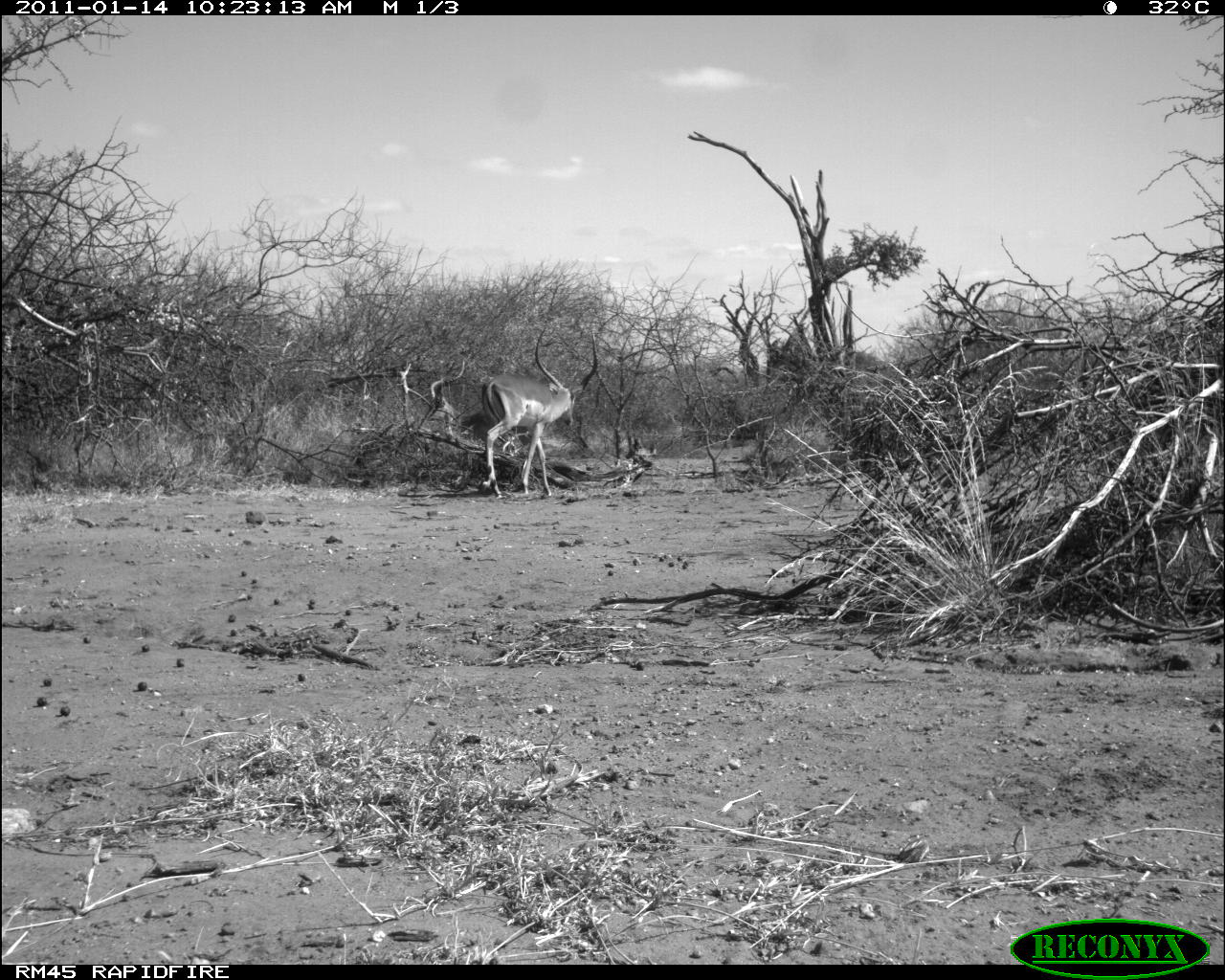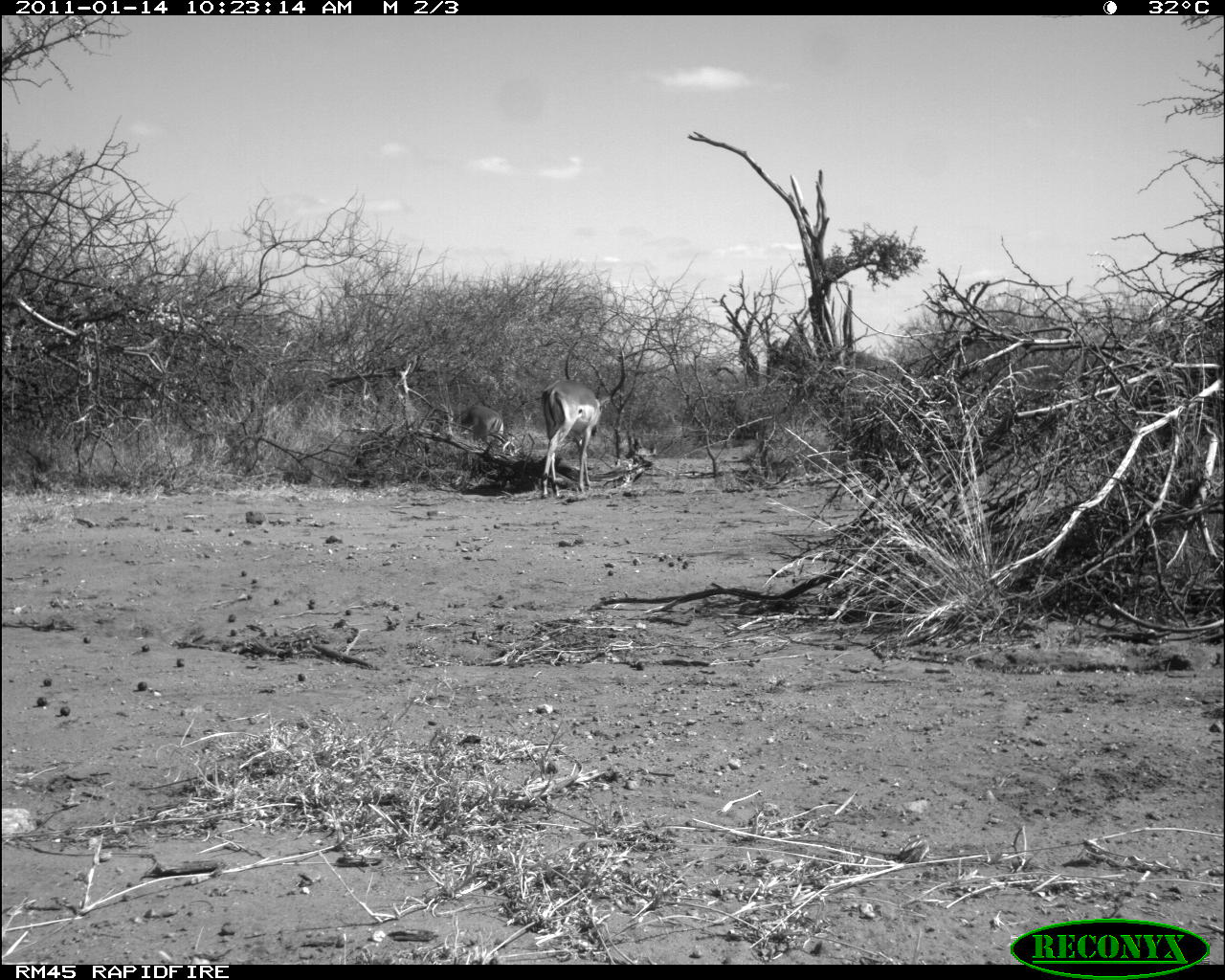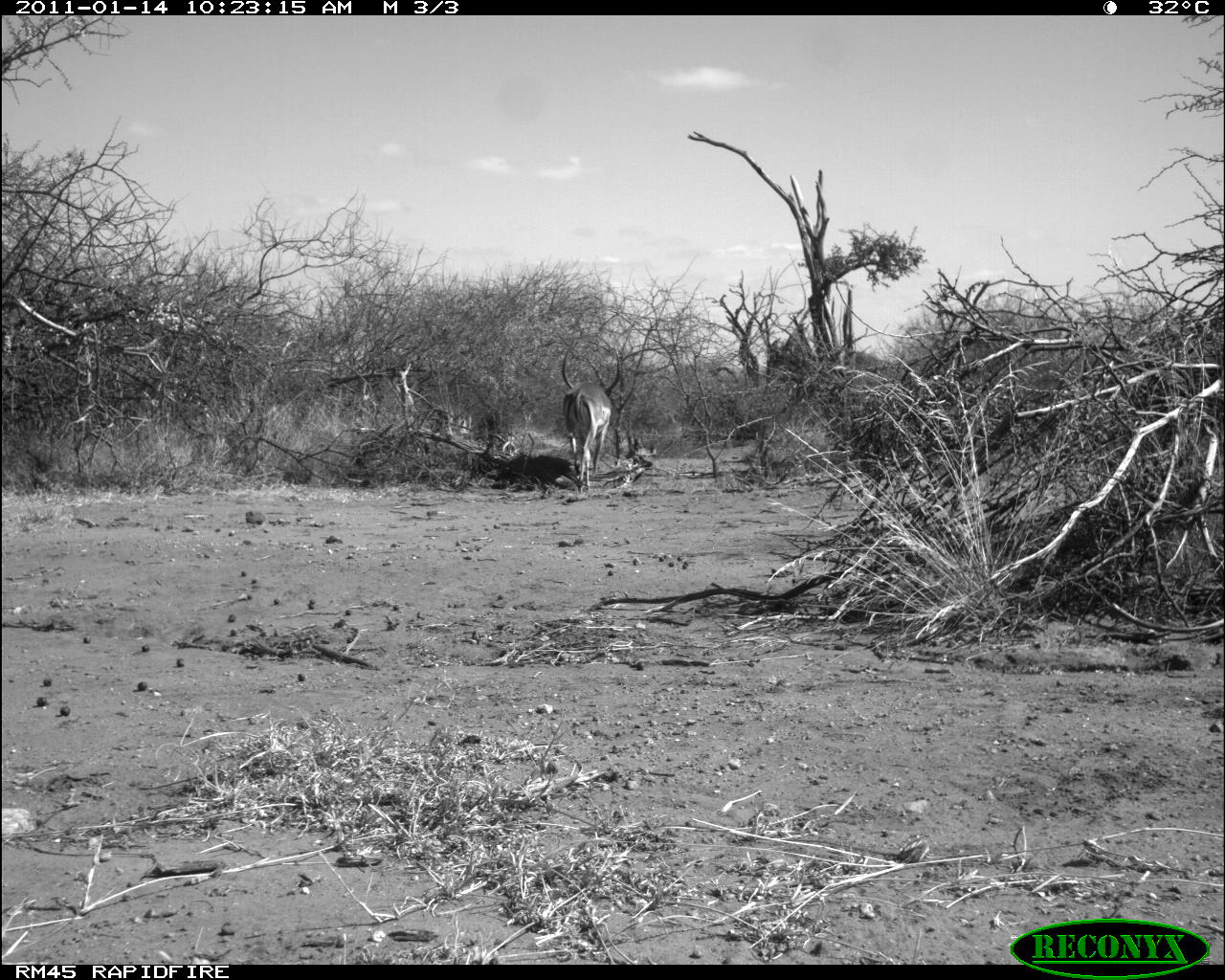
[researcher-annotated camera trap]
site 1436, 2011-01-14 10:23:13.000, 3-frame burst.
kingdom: Animalia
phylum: Chordata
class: Mammalia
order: Artiodactyla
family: Bovidae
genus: Aepyceros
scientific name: Aepyceros melampus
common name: impala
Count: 1.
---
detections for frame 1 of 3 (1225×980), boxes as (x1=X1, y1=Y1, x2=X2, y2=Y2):
aepyceros melampus: (x1=480, y1=327, x2=598, y2=497); (x1=462, y1=408, x2=532, y2=449)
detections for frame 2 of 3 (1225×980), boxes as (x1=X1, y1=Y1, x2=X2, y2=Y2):
aepyceros melampus: (x1=540, y1=341, x2=626, y2=499); (x1=457, y1=397, x2=504, y2=447)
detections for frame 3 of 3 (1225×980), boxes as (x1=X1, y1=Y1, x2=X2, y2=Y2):
aepyceros melampus: (x1=562, y1=341, x2=620, y2=493)